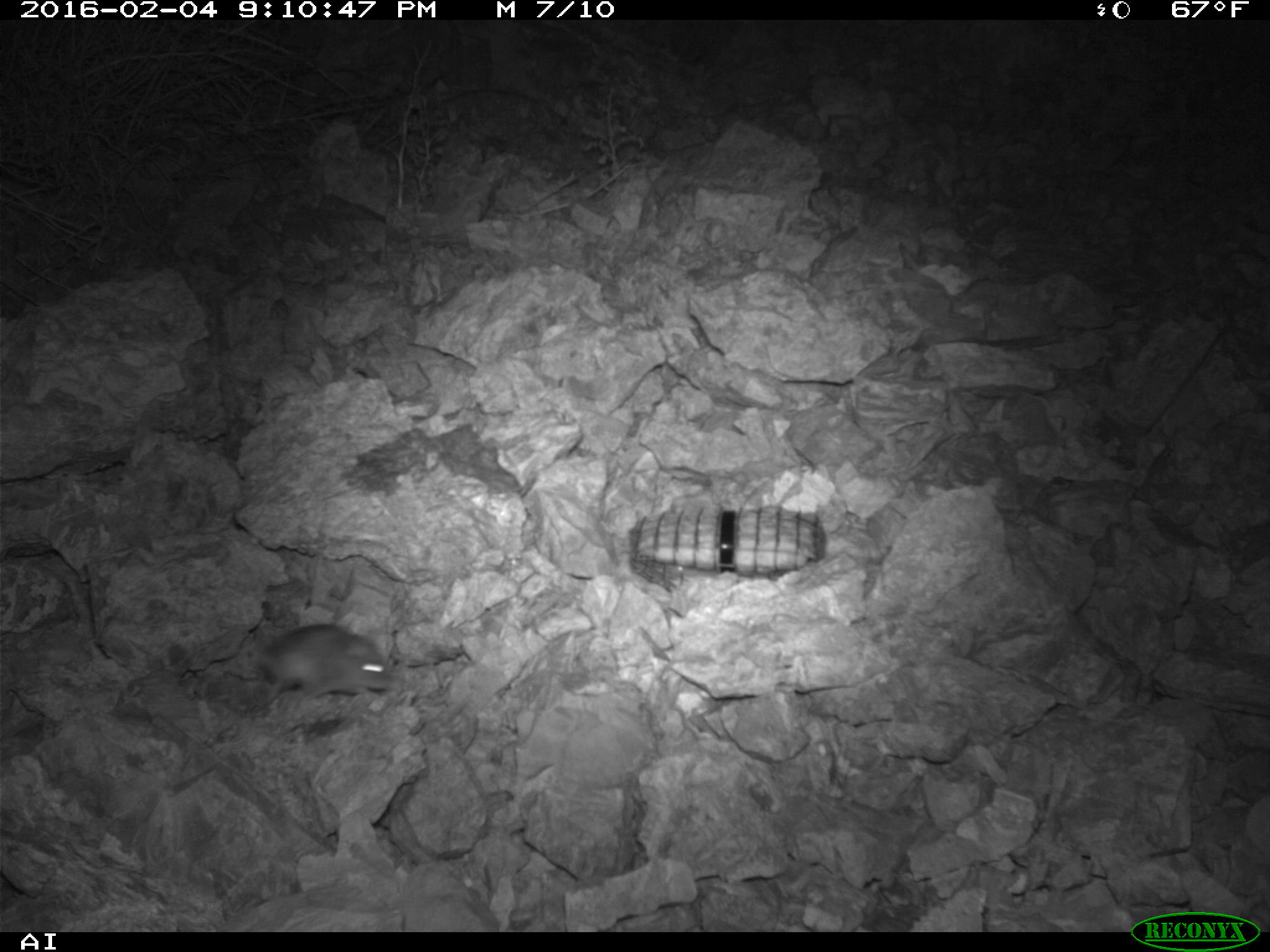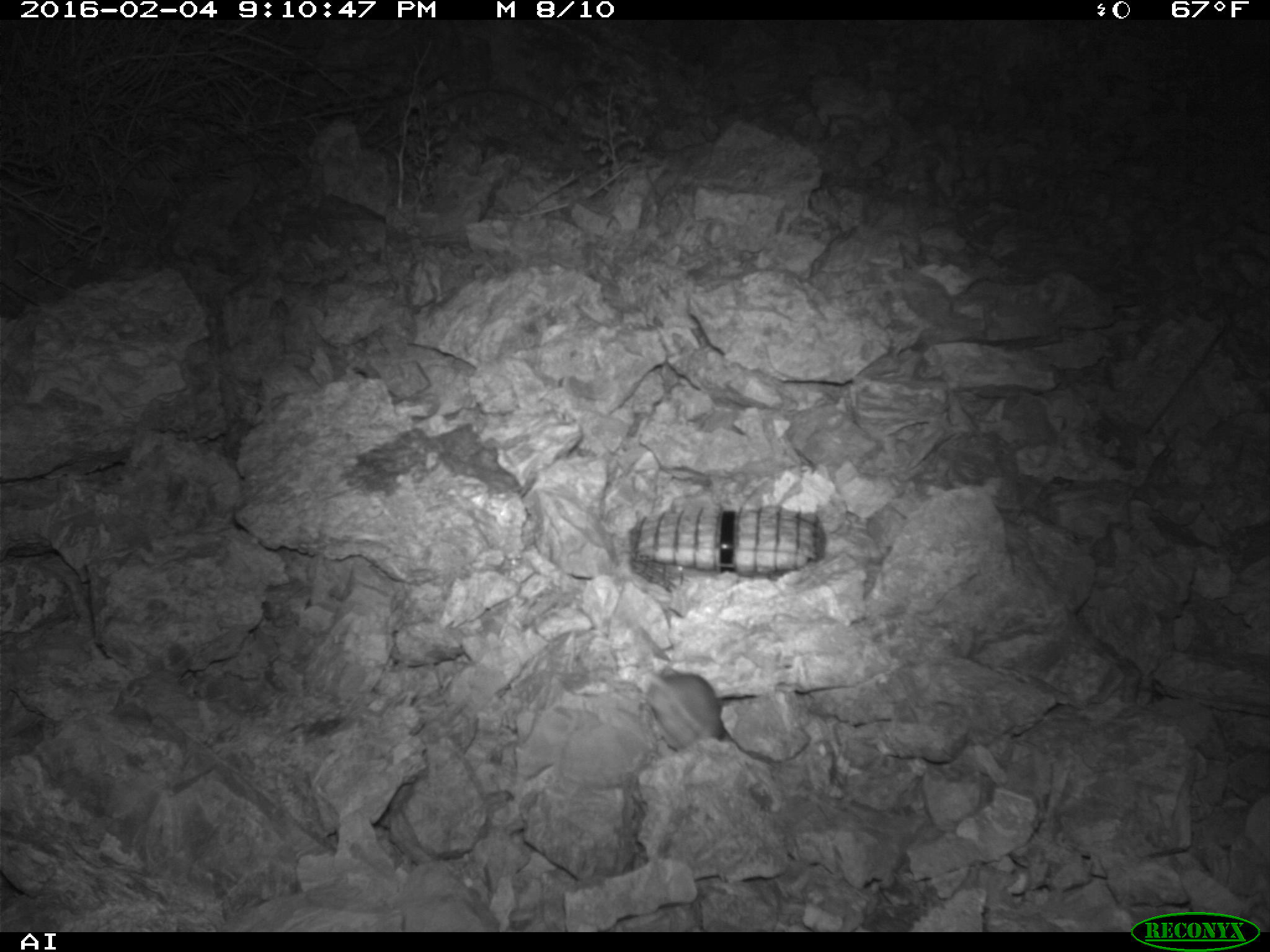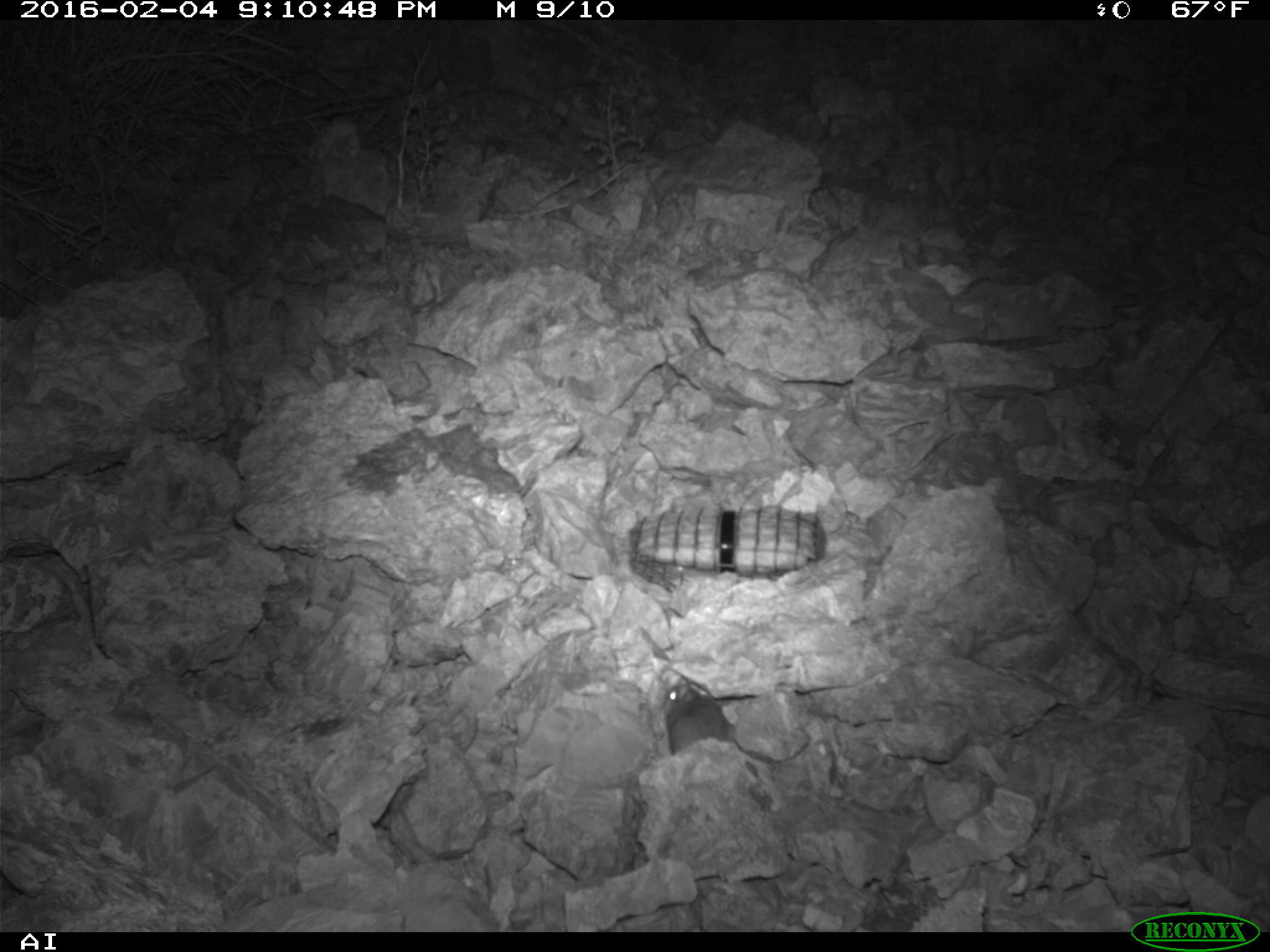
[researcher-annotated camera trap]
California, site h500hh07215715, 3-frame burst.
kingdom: Animalia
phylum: Chordata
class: Mammalia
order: Rodentia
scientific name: Rodentia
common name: rodent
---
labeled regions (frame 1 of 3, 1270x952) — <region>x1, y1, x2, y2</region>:
rodent: <region>255, 622, 393, 700</region>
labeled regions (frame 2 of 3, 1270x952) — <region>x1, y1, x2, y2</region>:
rodent: <region>631, 620, 725, 749</region>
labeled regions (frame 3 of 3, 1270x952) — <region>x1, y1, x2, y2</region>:
rodent: <region>658, 655, 738, 756</region>